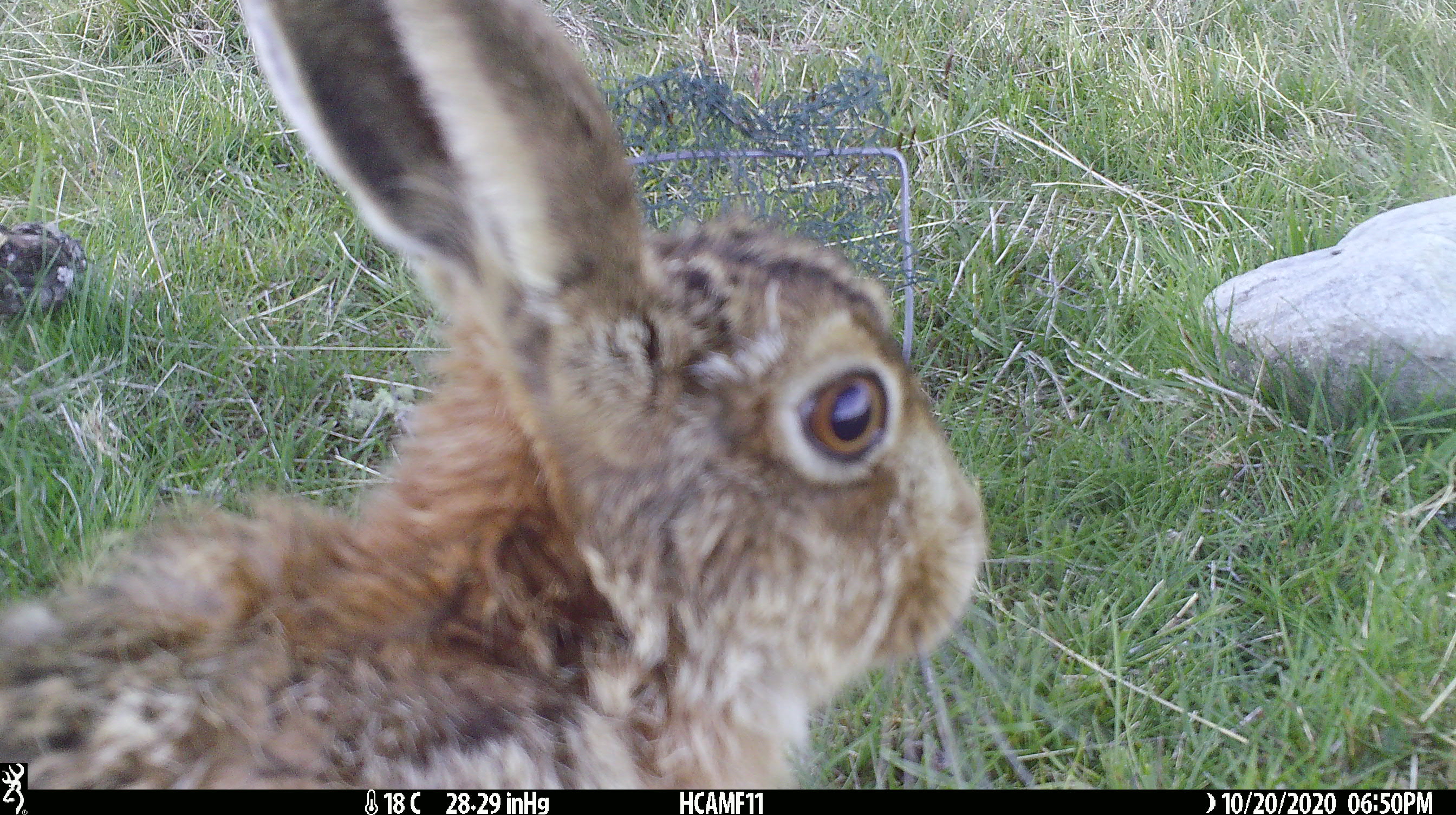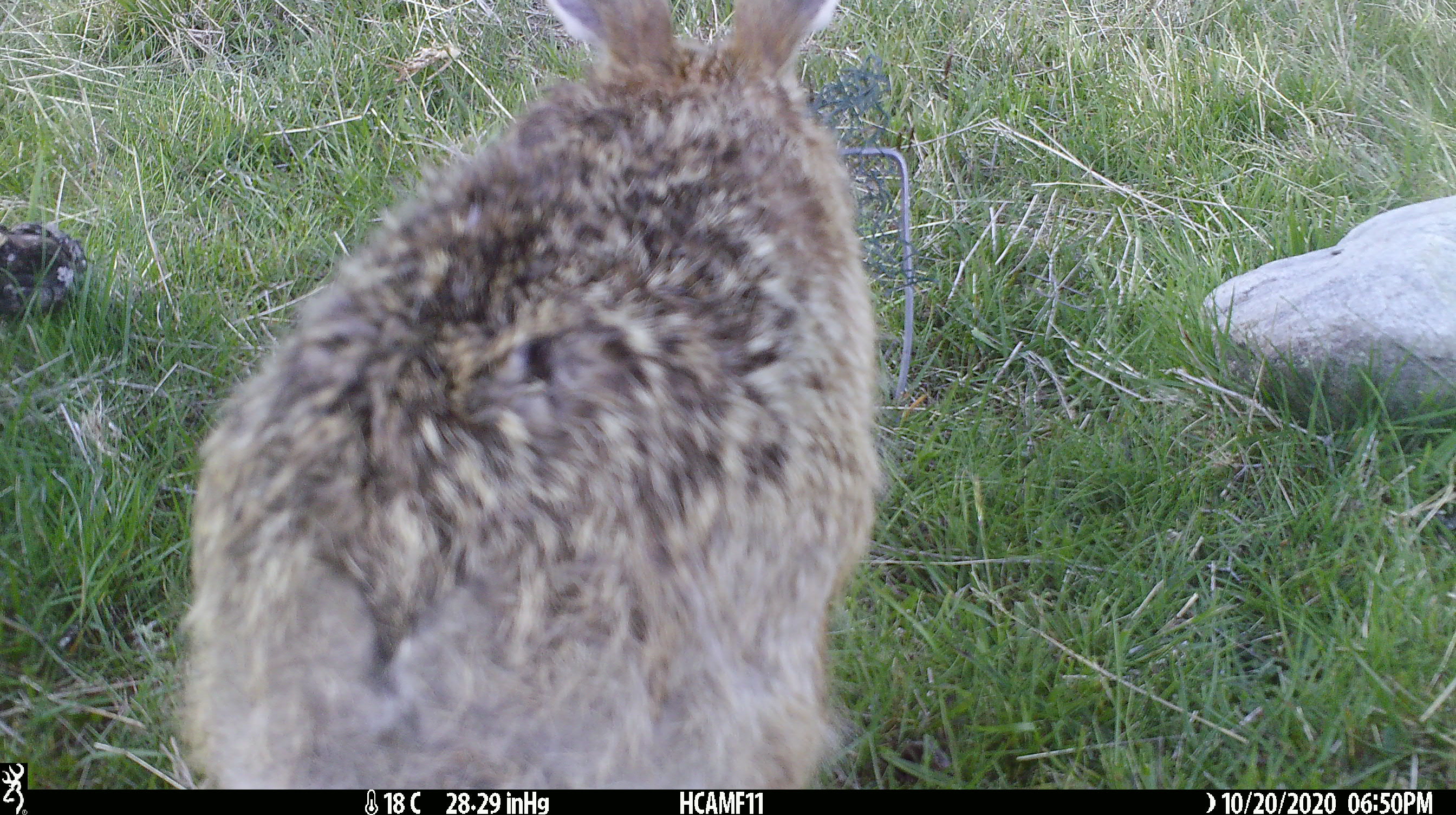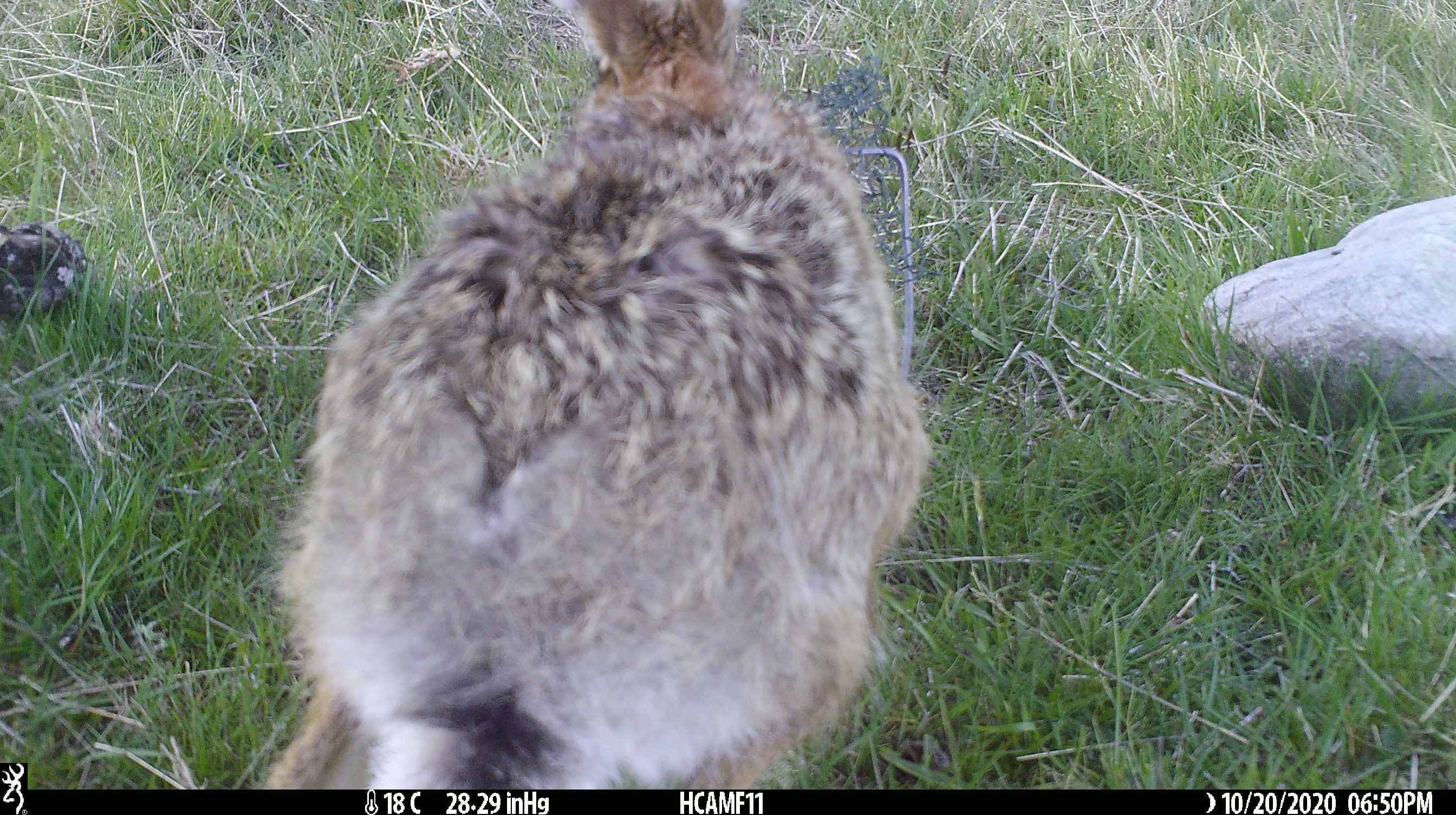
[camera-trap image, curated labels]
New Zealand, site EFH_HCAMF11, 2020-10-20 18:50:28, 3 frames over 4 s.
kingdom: Animalia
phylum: Chordata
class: Mammalia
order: Lagomorpha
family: Leporidae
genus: Lepus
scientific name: Lepus europaeus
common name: brown hare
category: hare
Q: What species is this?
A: Hare (brown hare) (Lepus europaeus).